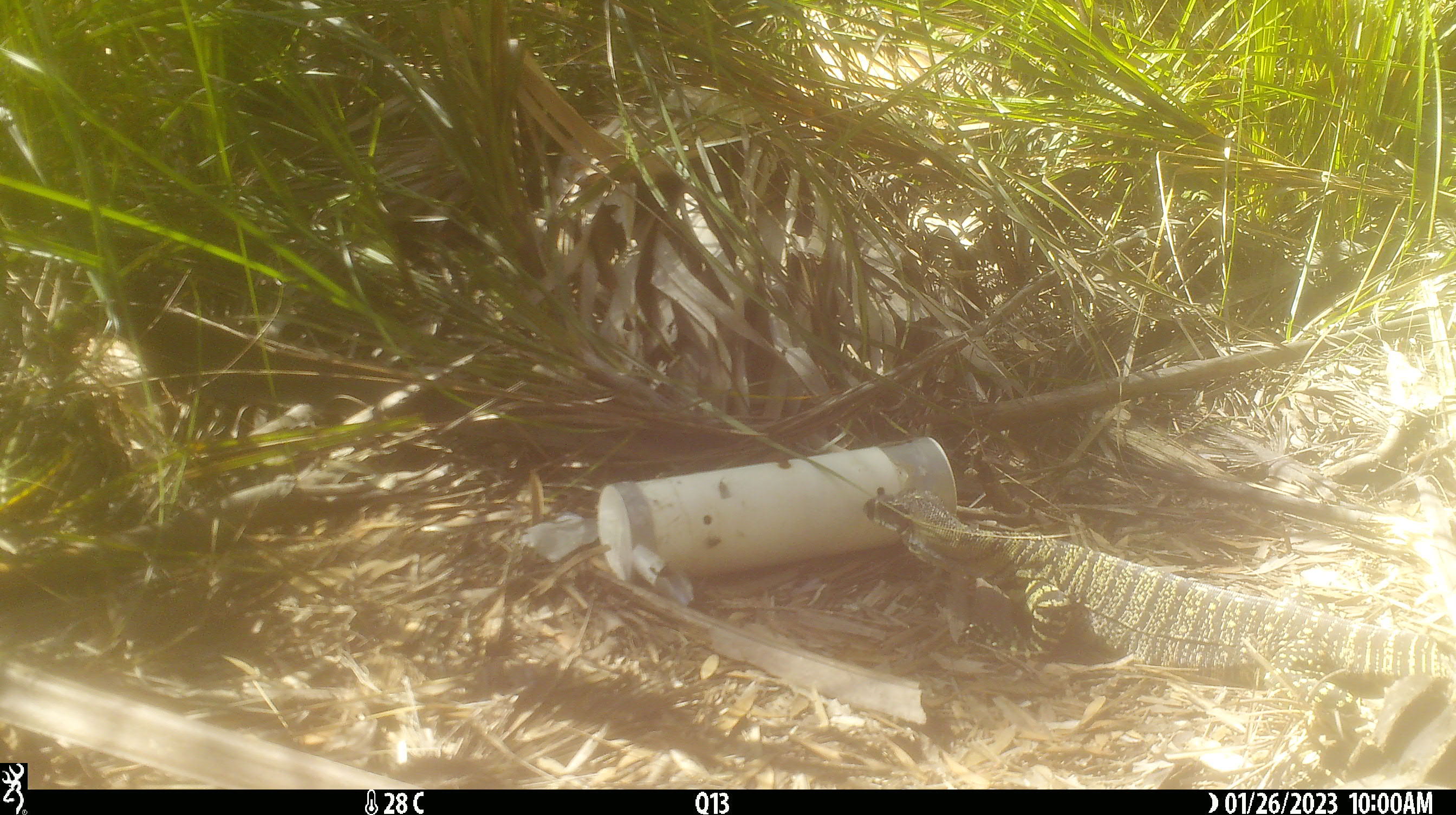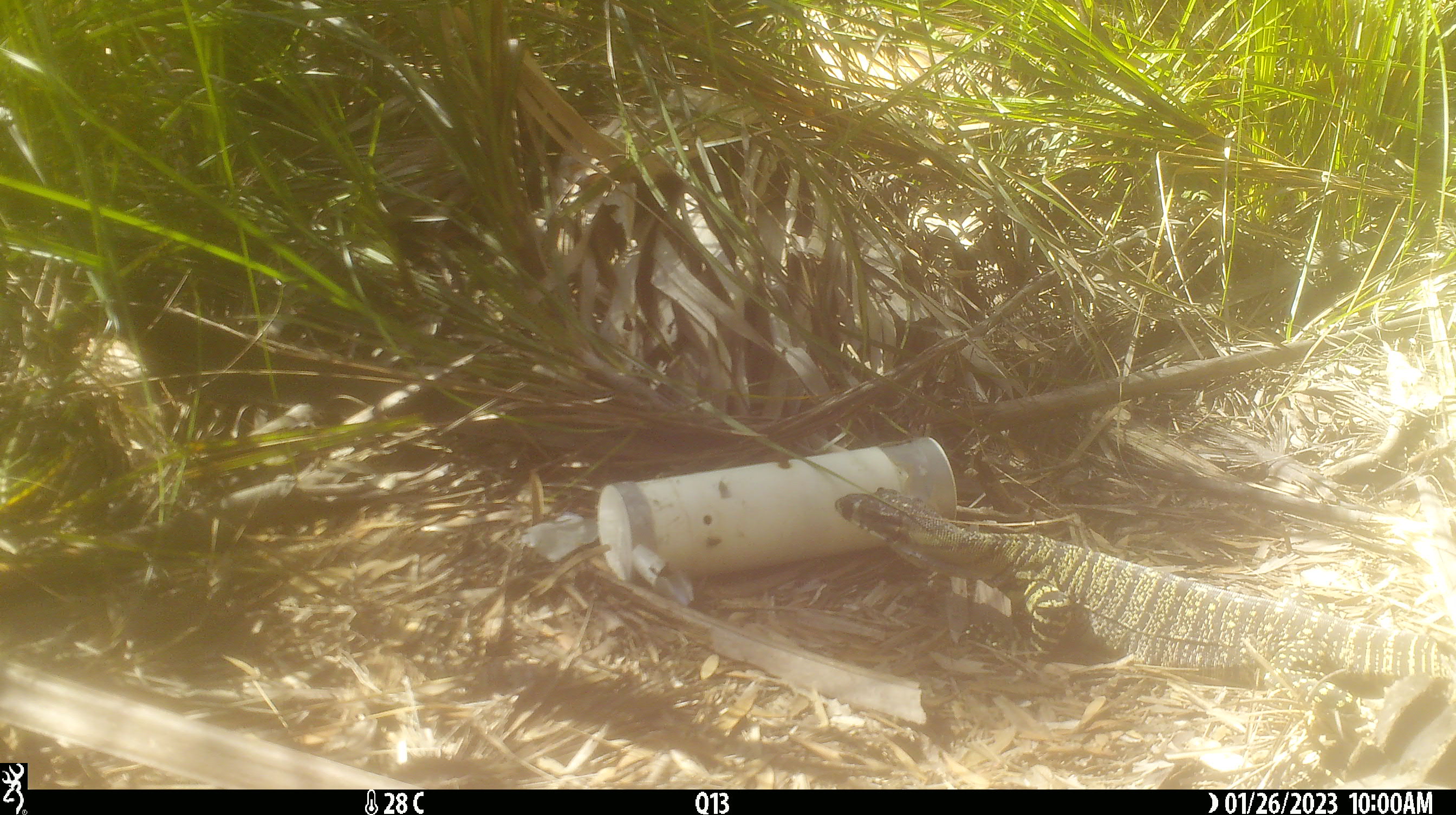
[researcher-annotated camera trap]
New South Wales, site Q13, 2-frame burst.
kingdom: Animalia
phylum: Chordata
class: Reptilia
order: Squamata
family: Varanidae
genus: Varanus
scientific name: Varanus varius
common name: lace monitor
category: goanna